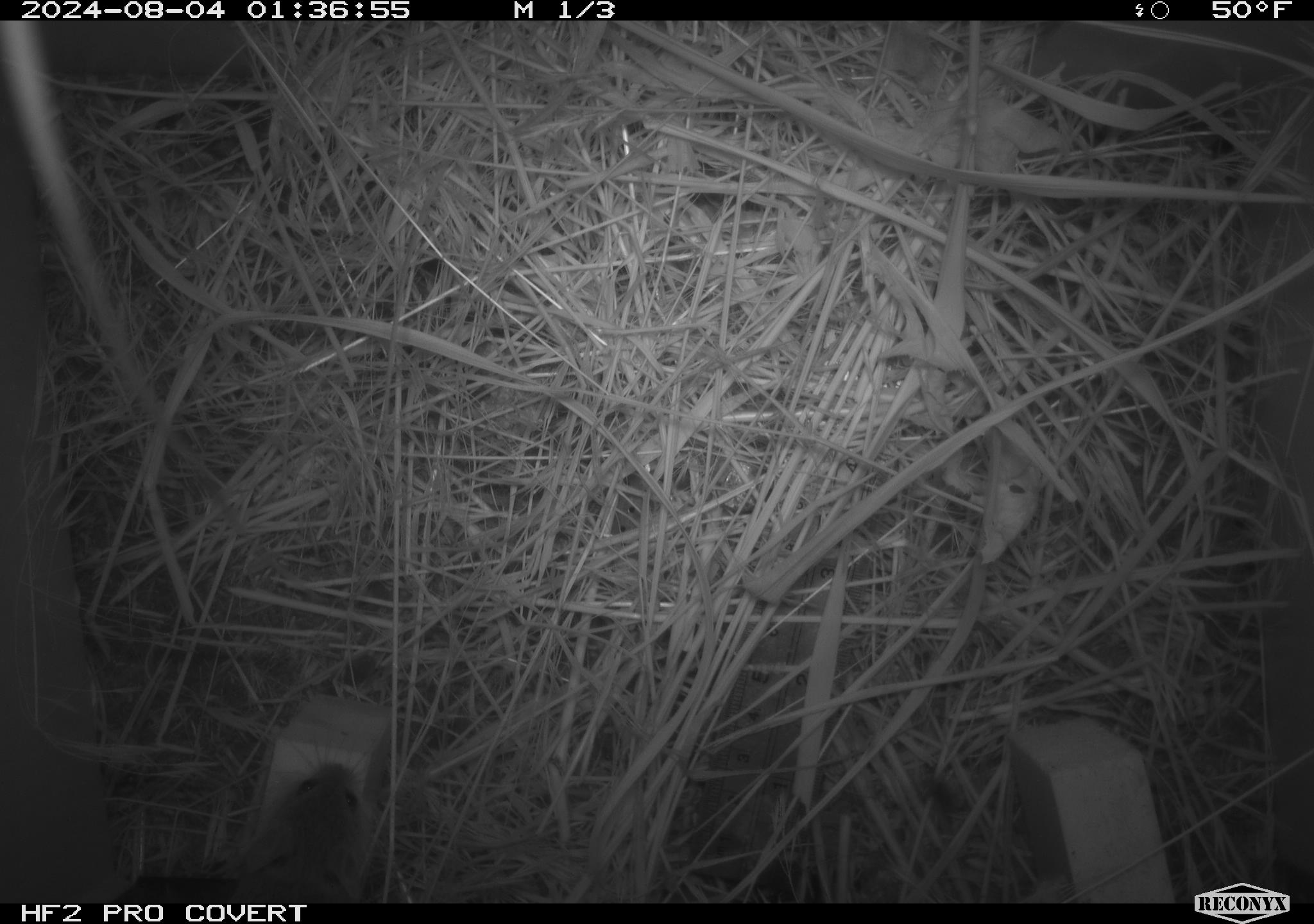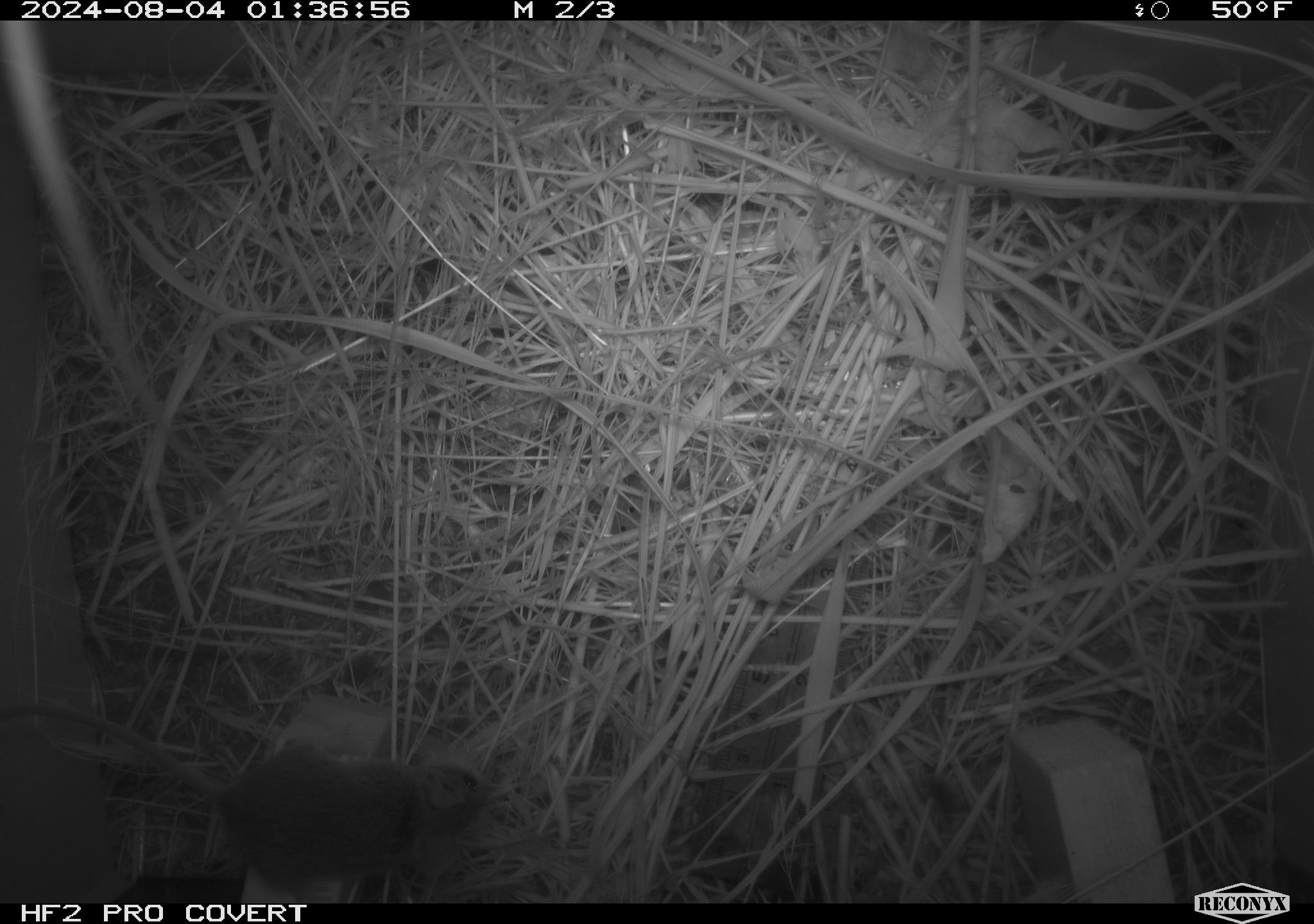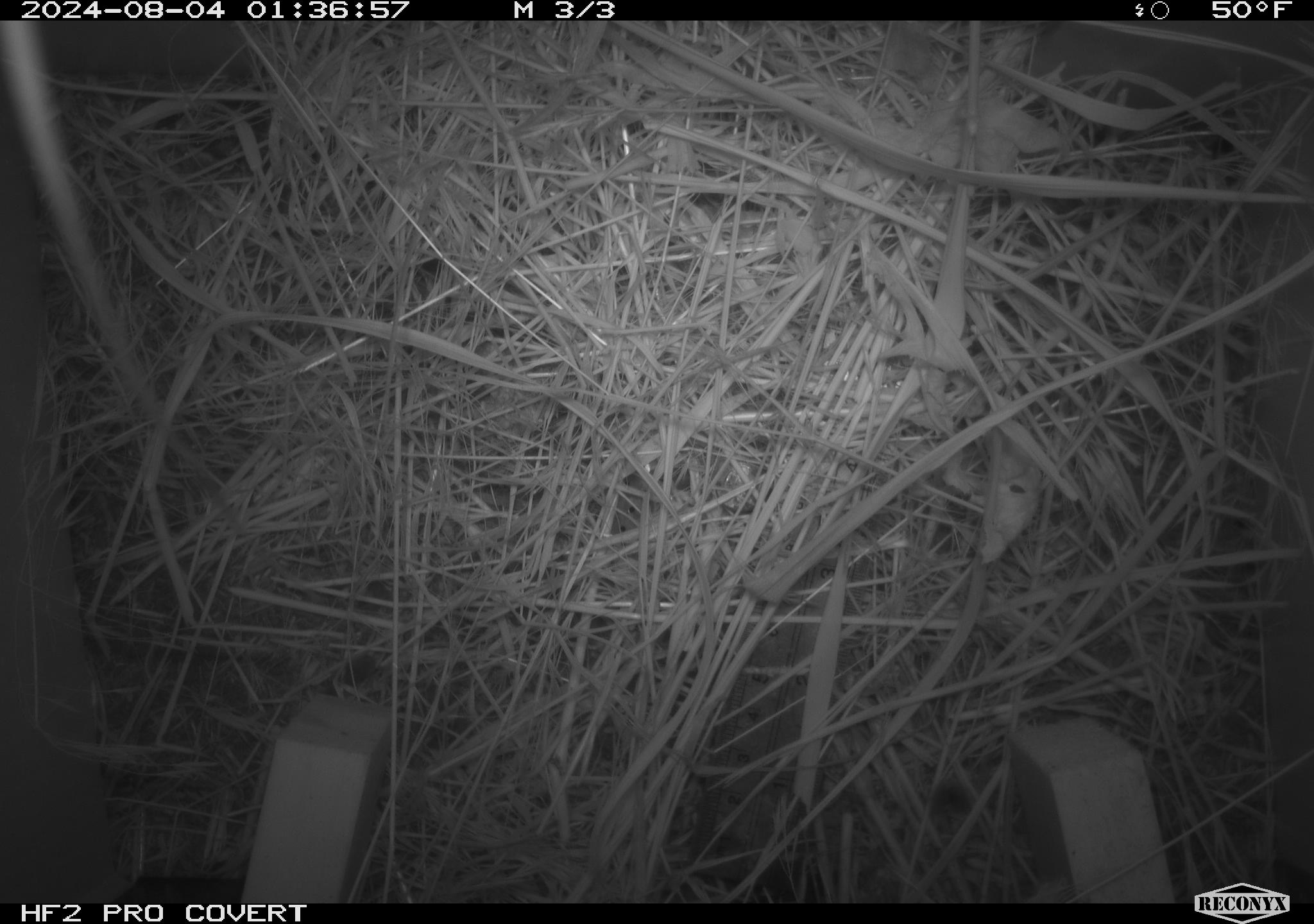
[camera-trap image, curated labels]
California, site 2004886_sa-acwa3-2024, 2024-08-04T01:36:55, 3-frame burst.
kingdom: Animalia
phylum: Chordata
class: Mammalia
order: Rodentia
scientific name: Rodentia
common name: mouse species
Mouse species (Rodentia).